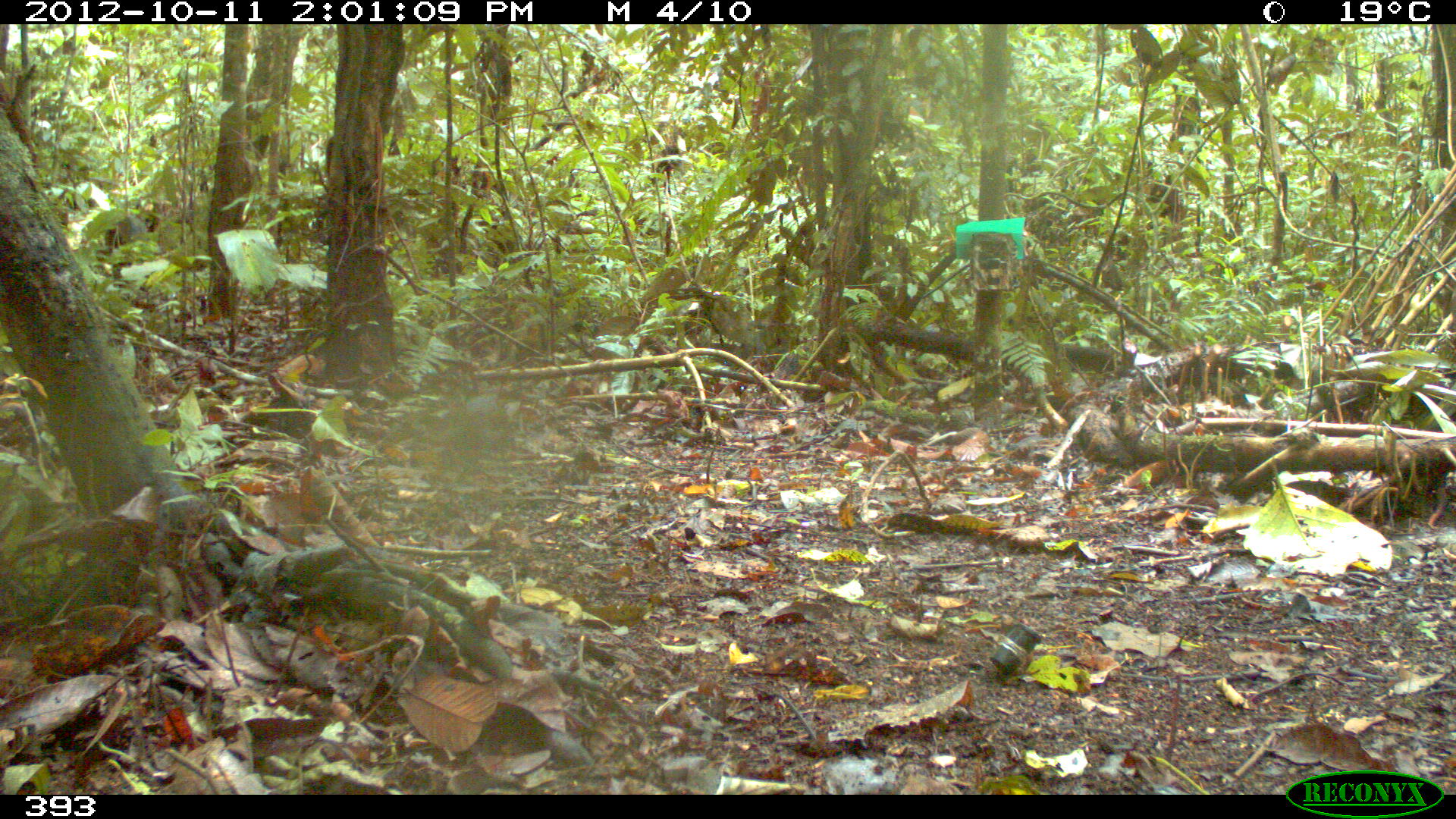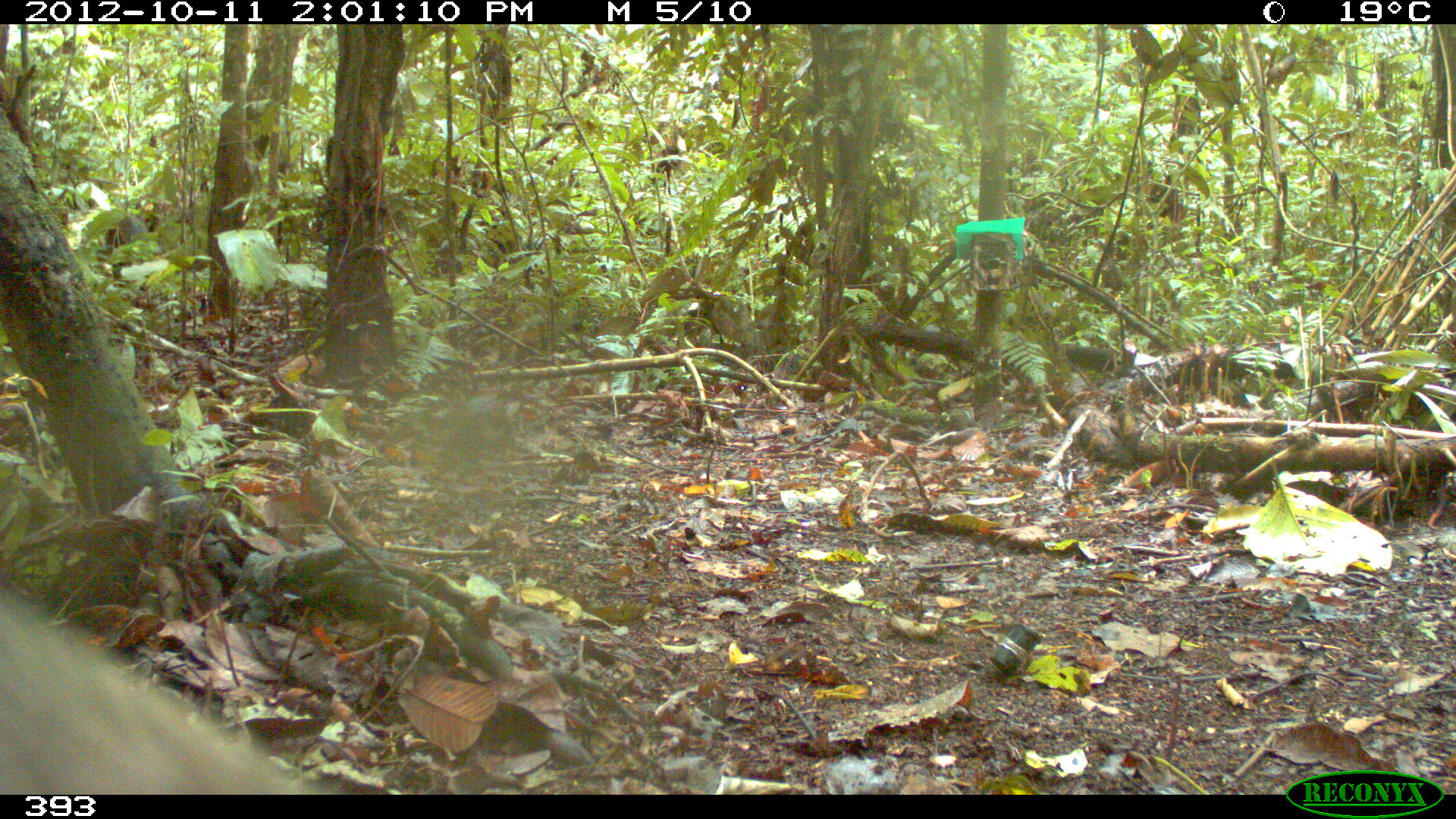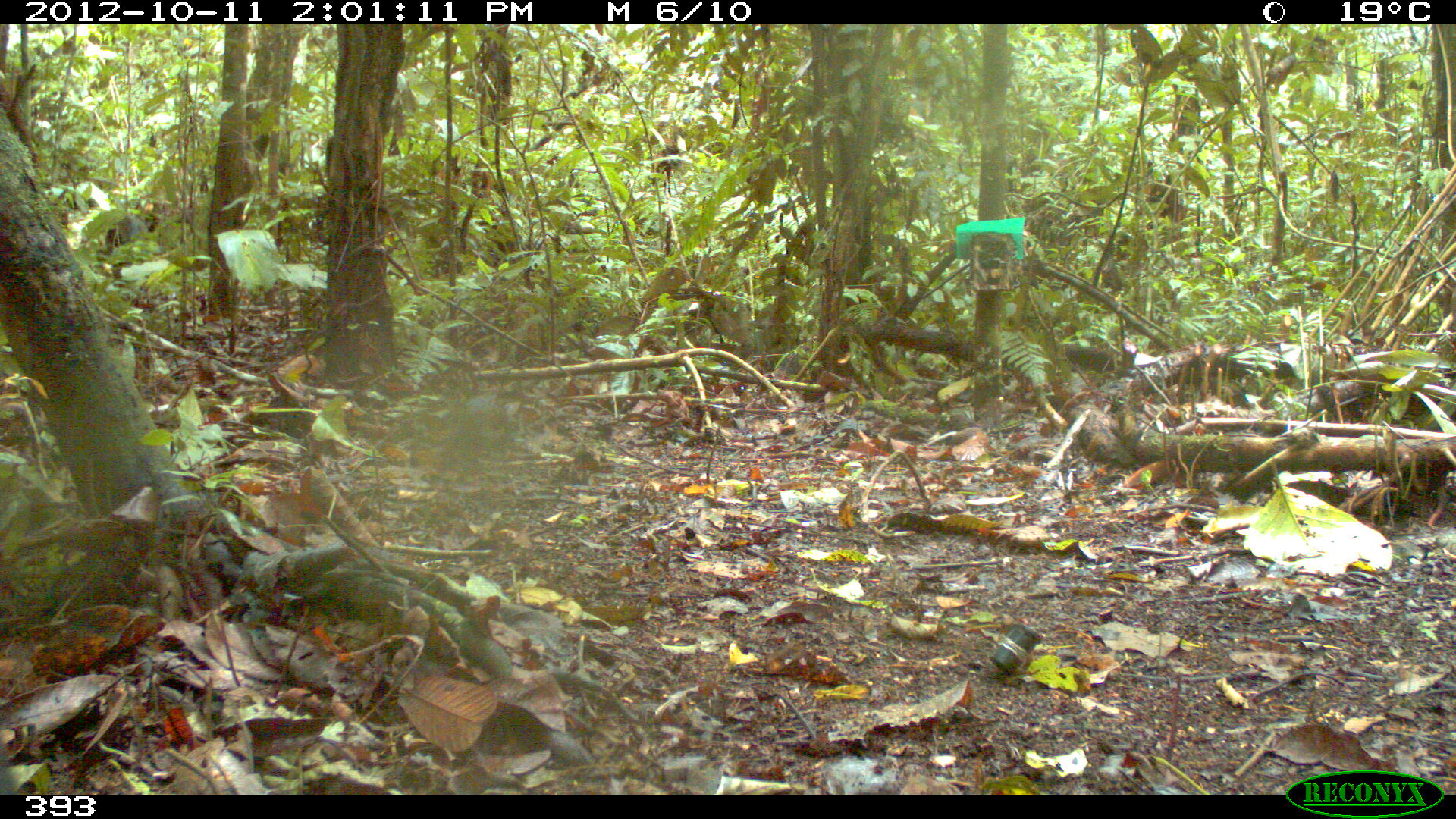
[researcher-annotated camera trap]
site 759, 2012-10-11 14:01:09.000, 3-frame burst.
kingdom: Animalia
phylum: Chordata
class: Mammalia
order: Artiodactyla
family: Tayassuidae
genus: Tayassu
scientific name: Tayassu pecari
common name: white-lipped peccary